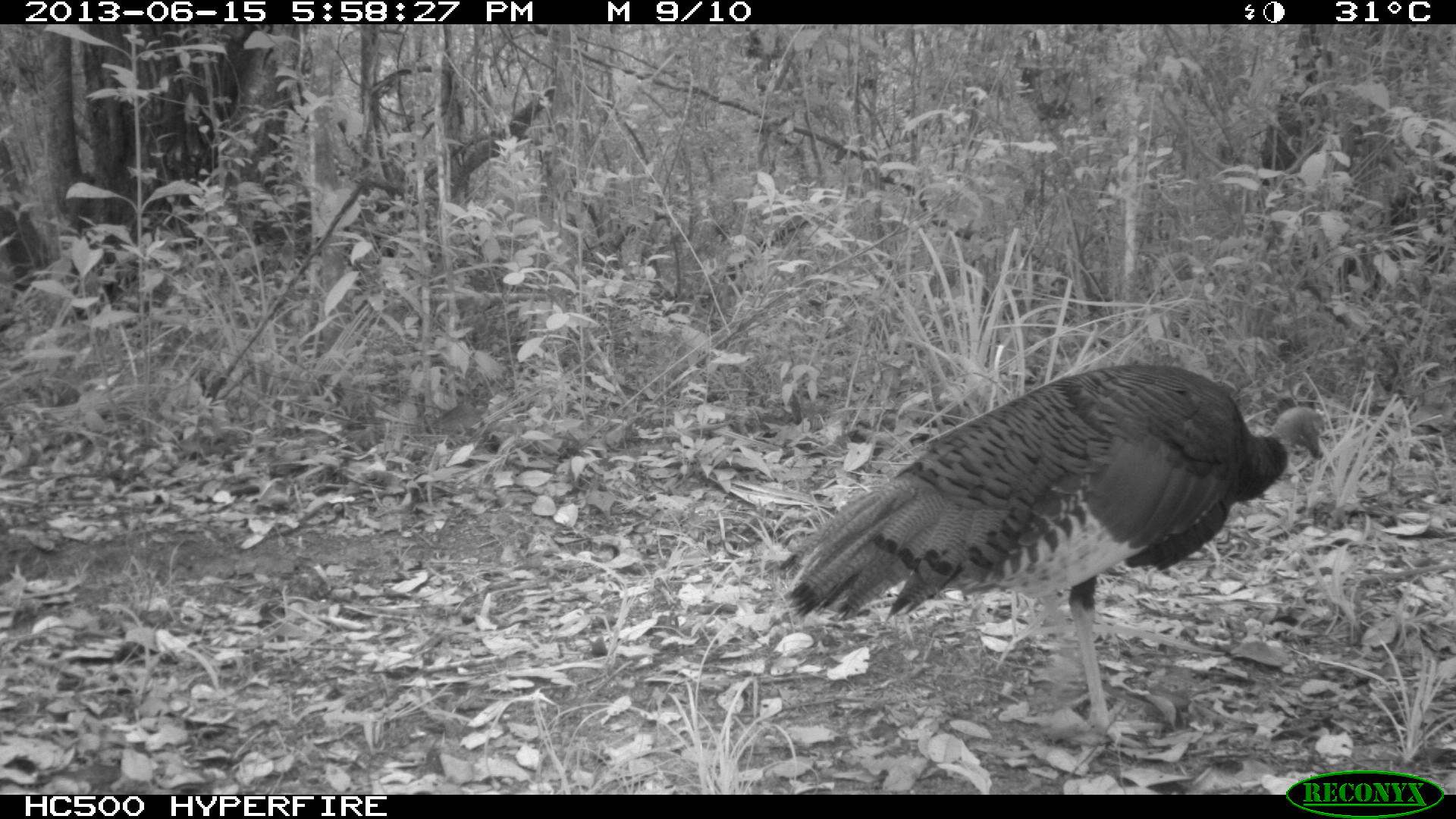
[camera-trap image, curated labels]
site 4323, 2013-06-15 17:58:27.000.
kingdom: Animalia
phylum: Chordata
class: Aves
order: Galliformes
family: Phasianidae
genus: Meleagris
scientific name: Meleagris ocellata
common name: ocellated turkey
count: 1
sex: female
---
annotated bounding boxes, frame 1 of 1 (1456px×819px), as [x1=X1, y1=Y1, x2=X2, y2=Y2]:
meleagris ocellata: [x1=772, y1=359, x2=1333, y2=751]